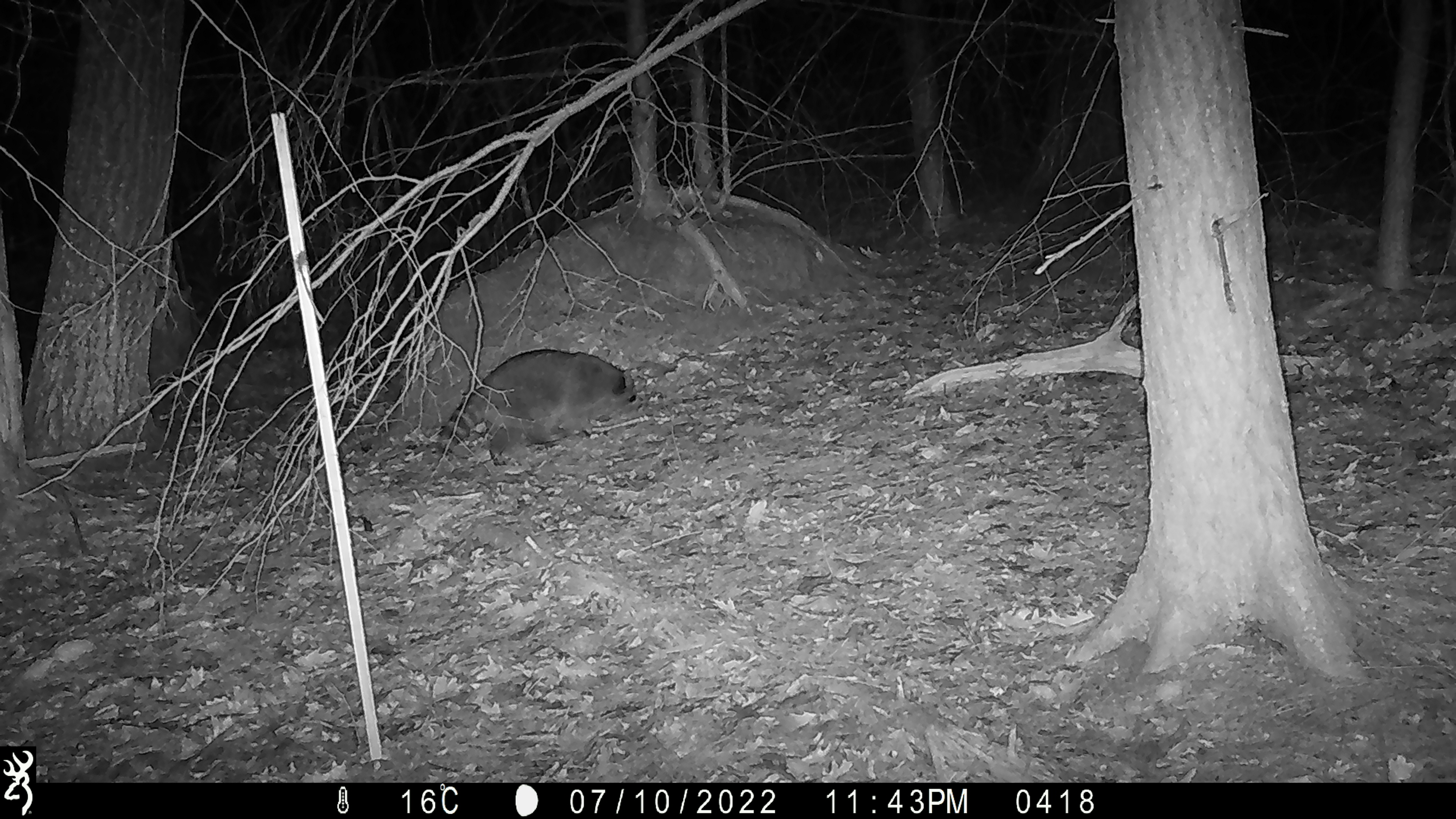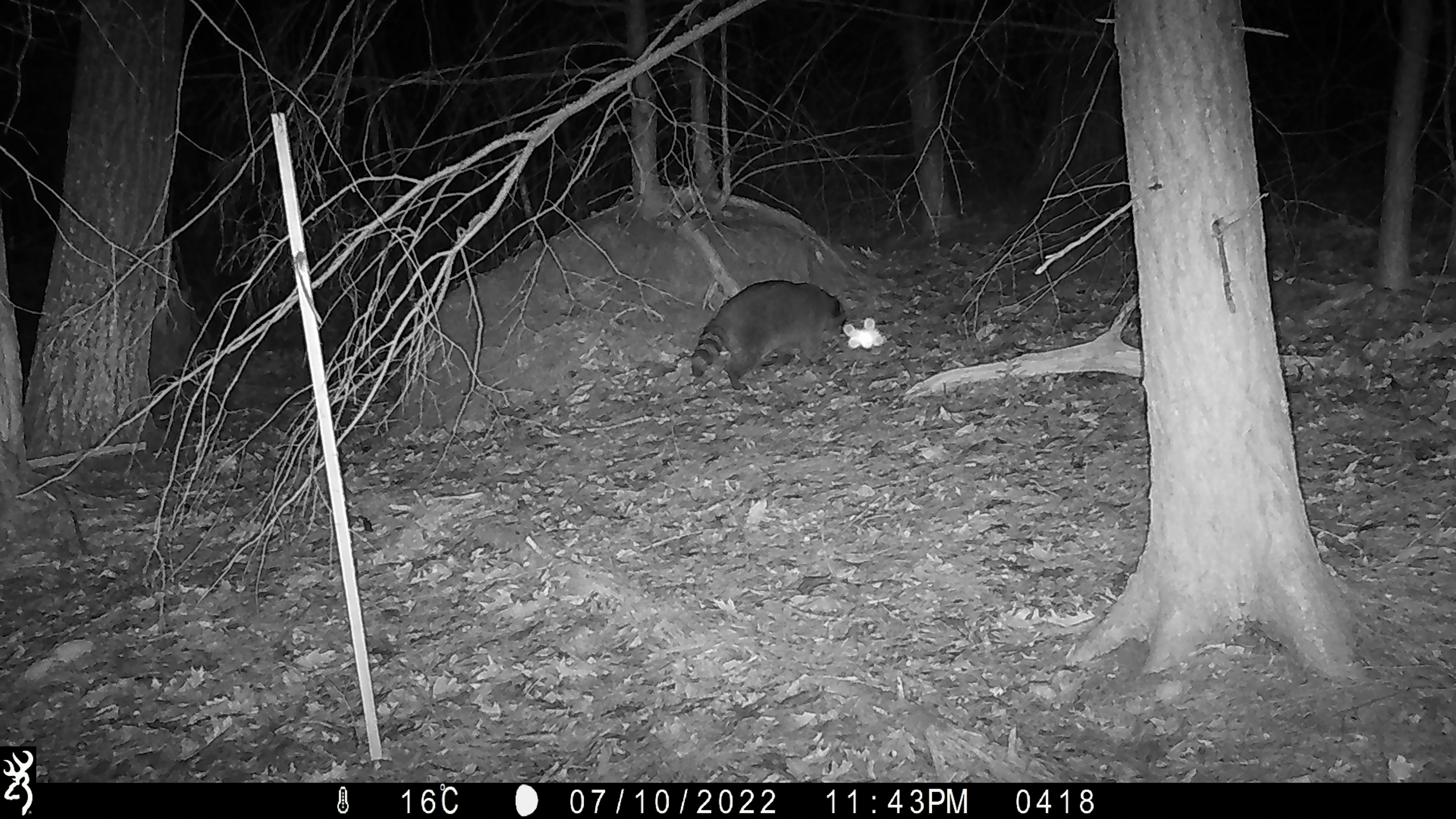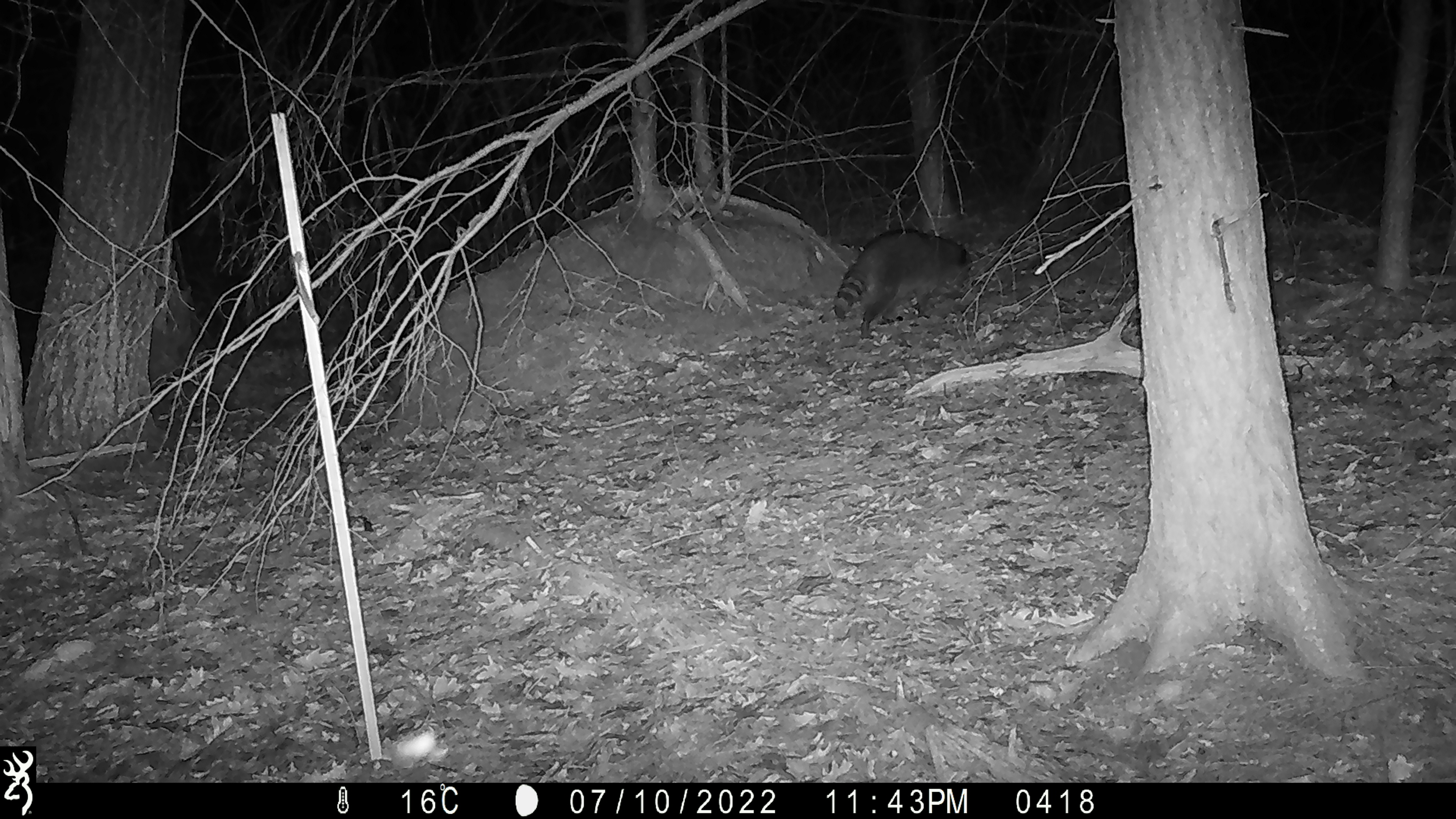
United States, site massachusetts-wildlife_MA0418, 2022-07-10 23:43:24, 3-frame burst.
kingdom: Animalia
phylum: Chordata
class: Mammalia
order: Carnivora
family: Procyonidae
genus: Procyon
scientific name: Procyon lotor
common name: raccoon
Raccoon (Procyon lotor).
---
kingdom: Animalia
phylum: Arthropoda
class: Insecta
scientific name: Insecta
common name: insect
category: insect sp.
Insect sp. (insect) (Insecta).